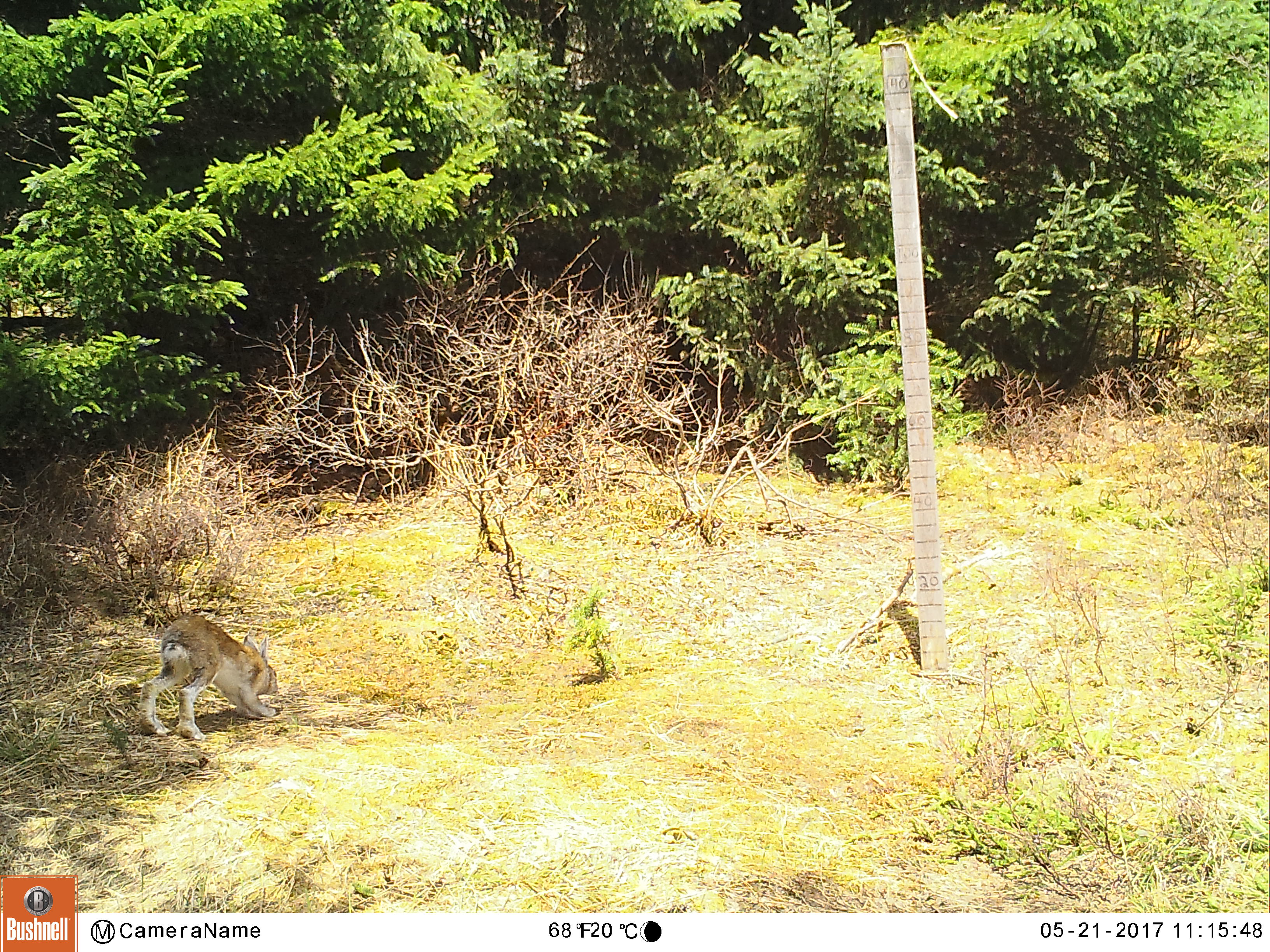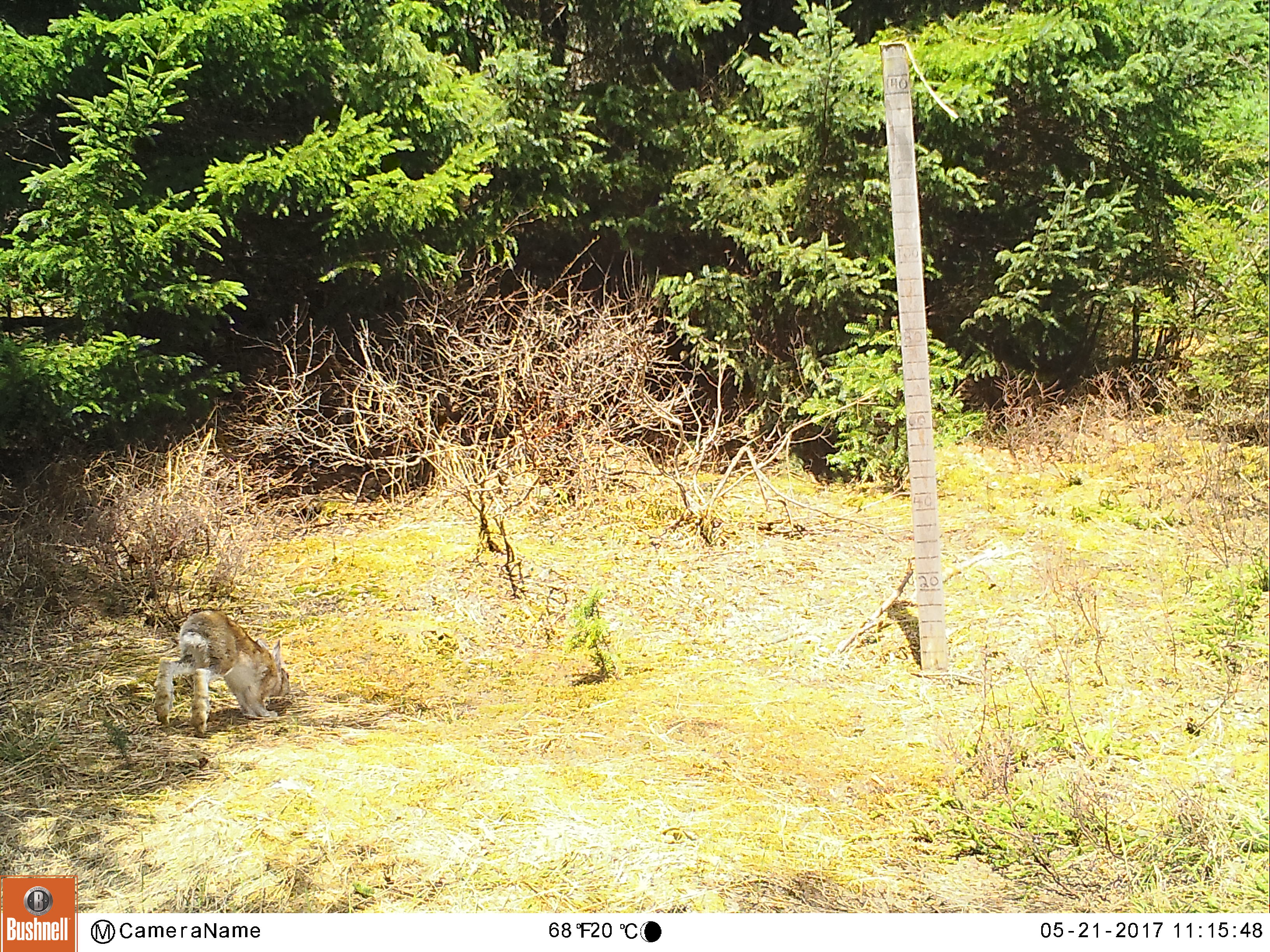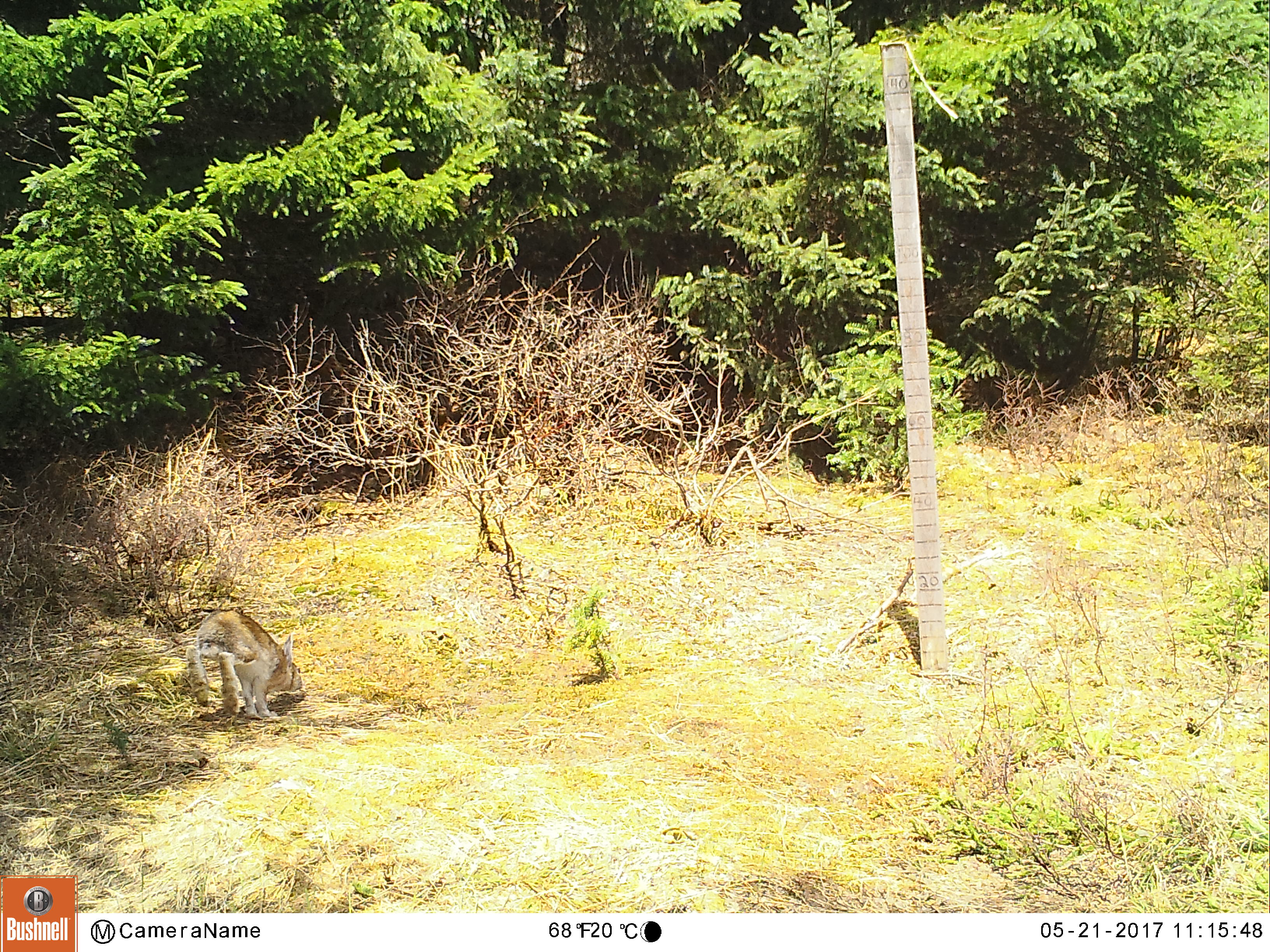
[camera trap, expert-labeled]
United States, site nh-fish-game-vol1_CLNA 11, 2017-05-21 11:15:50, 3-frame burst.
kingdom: Animalia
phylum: Chordata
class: Mammalia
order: Lagomorpha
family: Leporidae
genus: Lepus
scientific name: Lepus americanus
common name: snowshoe hare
Snowshoe hare (Lepus americanus).